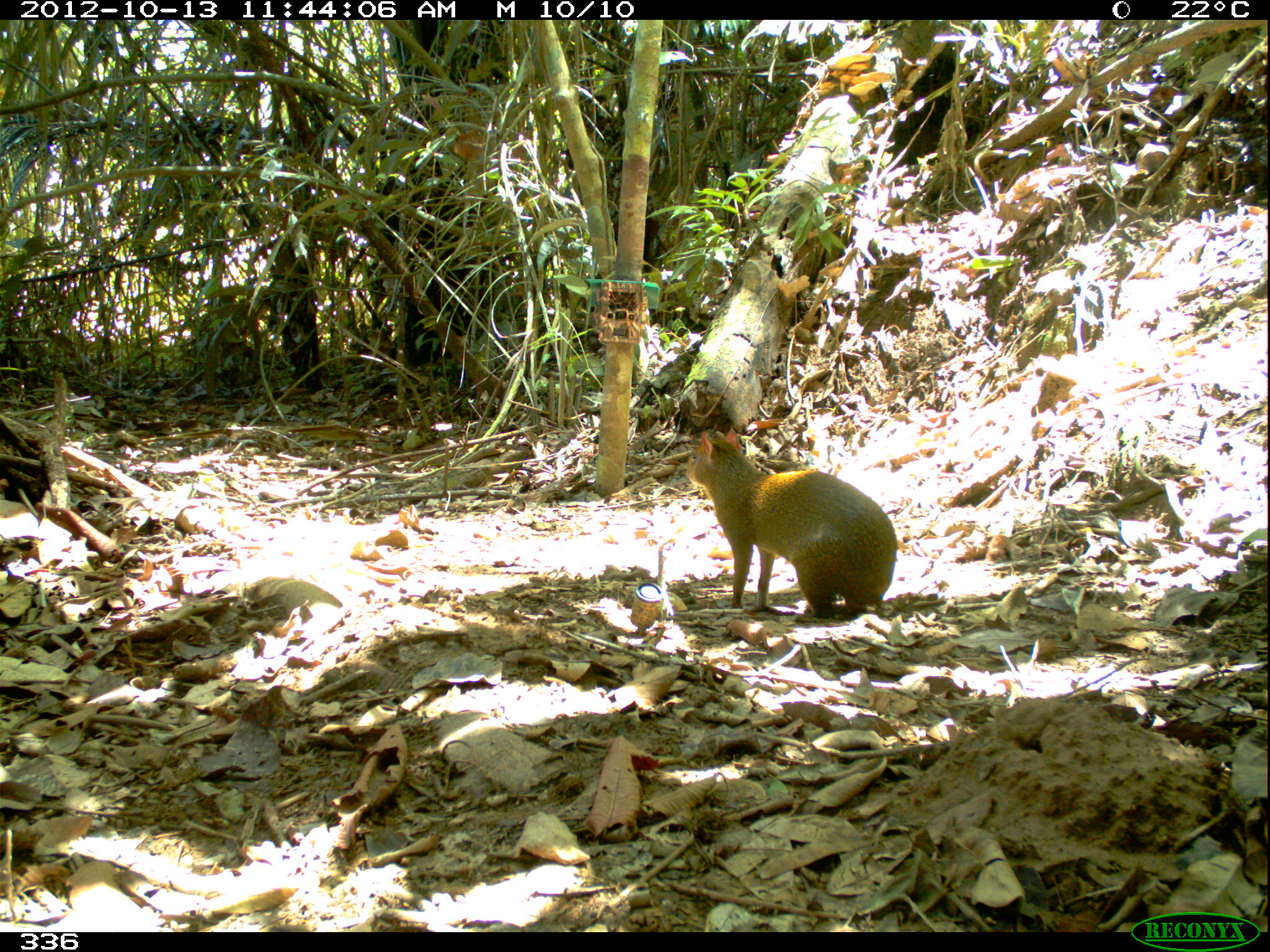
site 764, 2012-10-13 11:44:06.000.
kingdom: Animalia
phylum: Chordata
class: Mammalia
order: Rodentia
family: Dasyproctidae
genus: Dasyprocta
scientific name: Dasyprocta punctata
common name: central american agouti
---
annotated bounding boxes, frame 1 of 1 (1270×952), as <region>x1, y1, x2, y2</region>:
dasyprocta punctata: <region>686, 426, 899, 618</region>